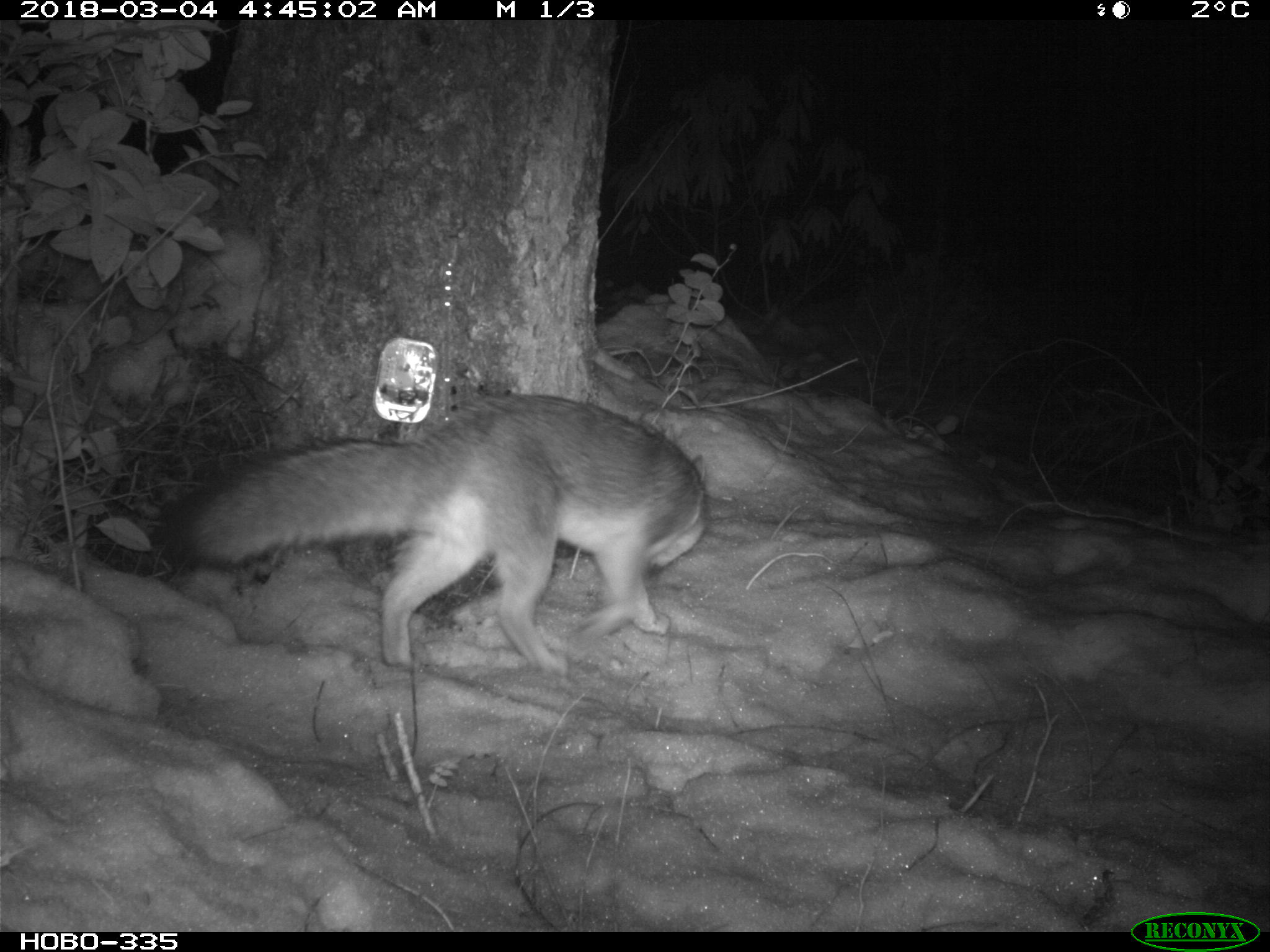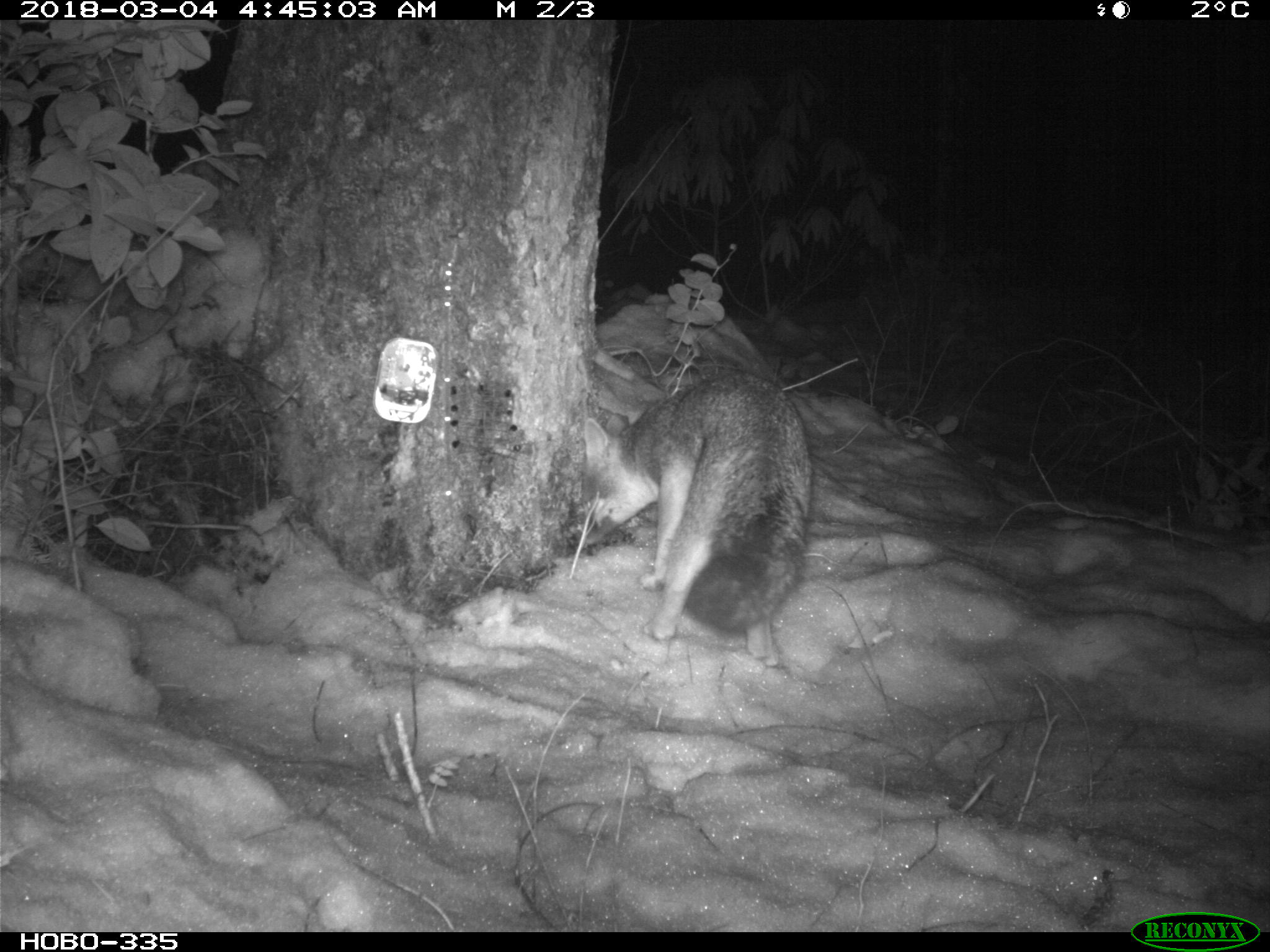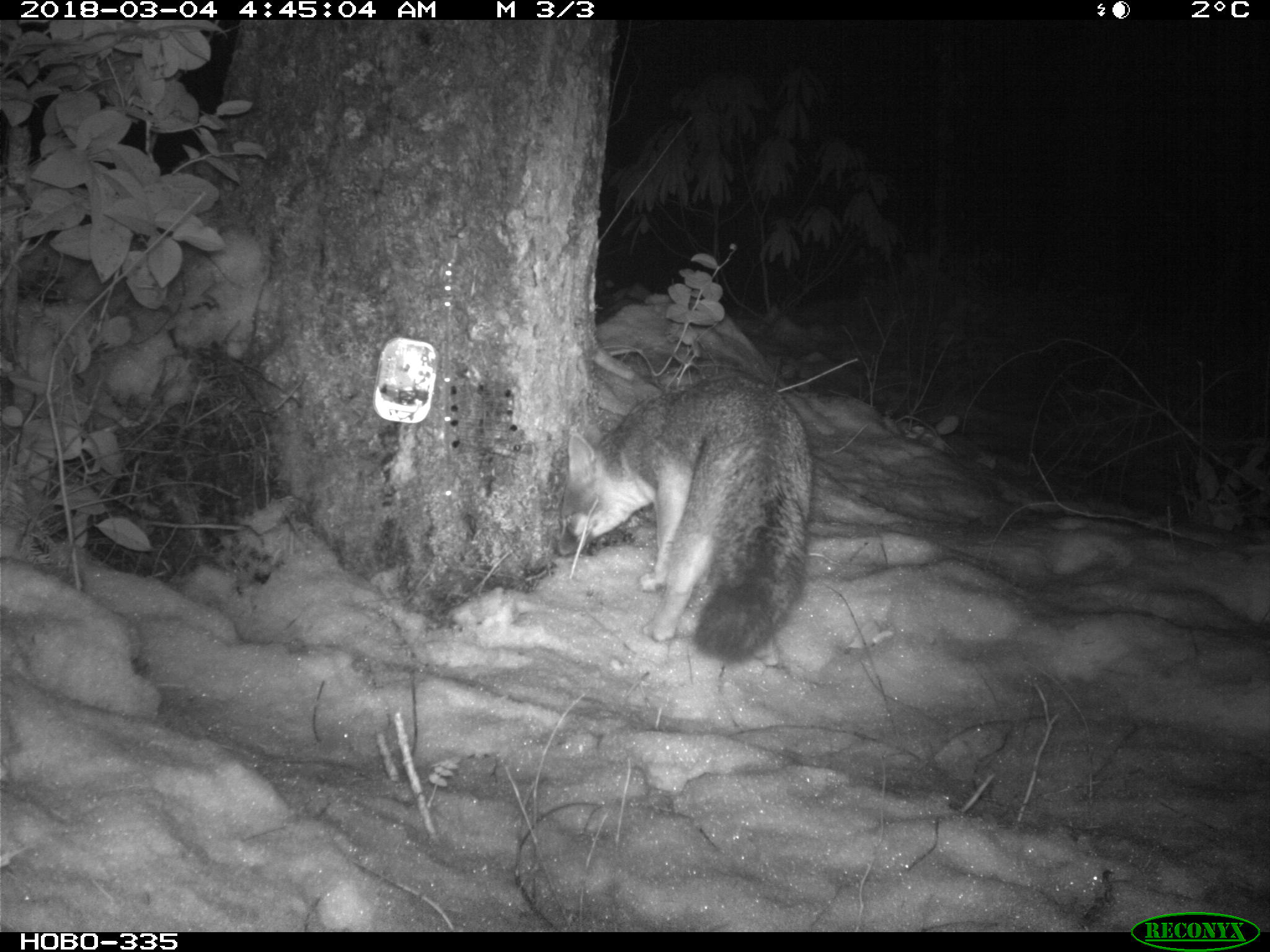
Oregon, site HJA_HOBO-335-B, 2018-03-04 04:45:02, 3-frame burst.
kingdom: Animalia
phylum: Chordata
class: Mammalia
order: Carnivora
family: Canidae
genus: Urocyon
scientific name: Urocyon cinereoargenteus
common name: gray fox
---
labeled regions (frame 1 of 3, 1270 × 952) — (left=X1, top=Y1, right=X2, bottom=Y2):
gray fox: (left=150, top=355, right=733, bottom=689)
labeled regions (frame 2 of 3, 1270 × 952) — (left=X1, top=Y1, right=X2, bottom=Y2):
gray fox: (left=574, top=353, right=831, bottom=679)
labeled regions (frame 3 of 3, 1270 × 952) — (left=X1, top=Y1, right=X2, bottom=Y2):
gray fox: (left=535, top=369, right=829, bottom=683)